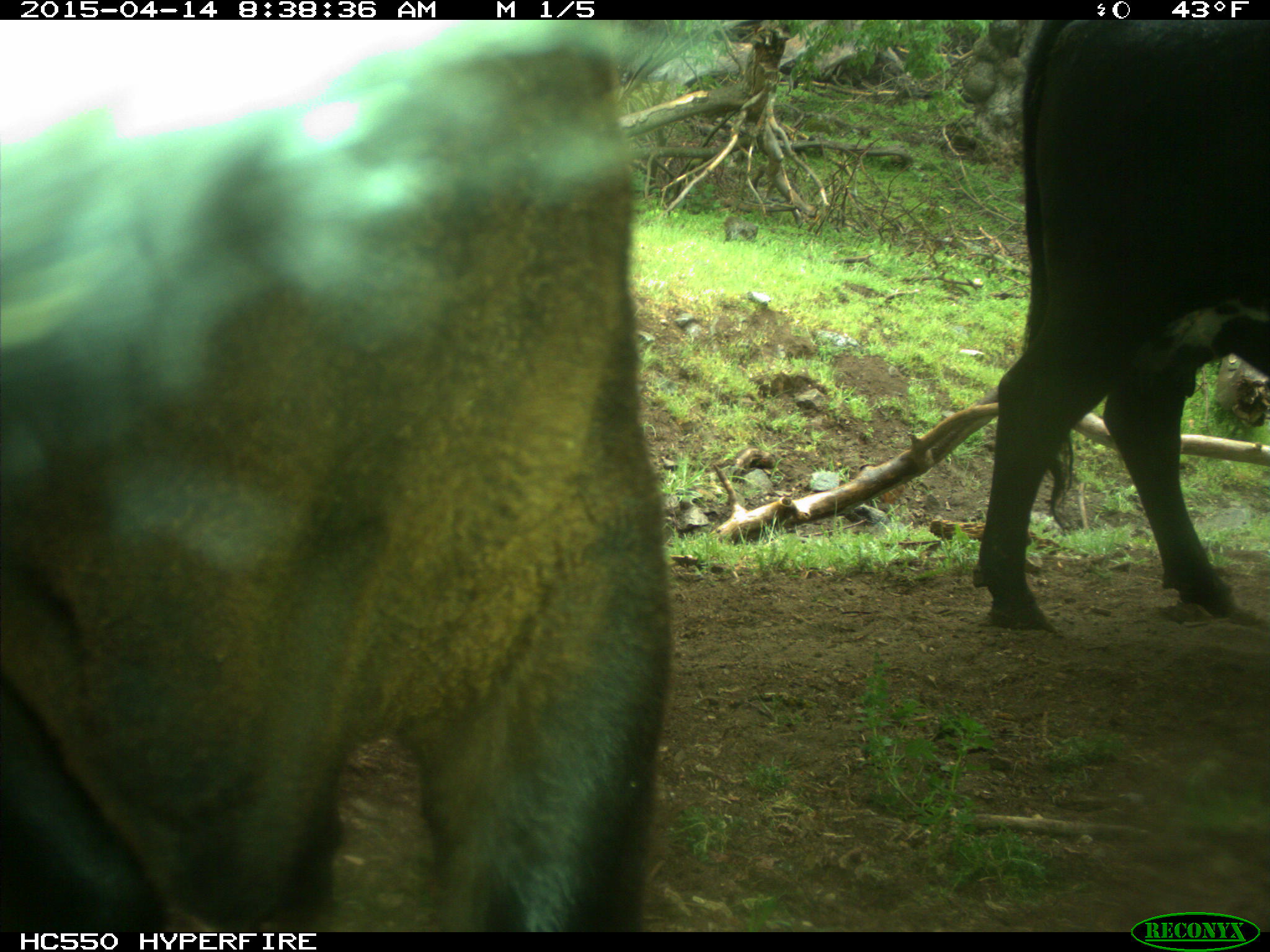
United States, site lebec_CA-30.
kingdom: Animalia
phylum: Chordata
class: Mammalia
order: Artiodactyla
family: Bovidae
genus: Bos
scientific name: Bos taurus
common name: domestic cow